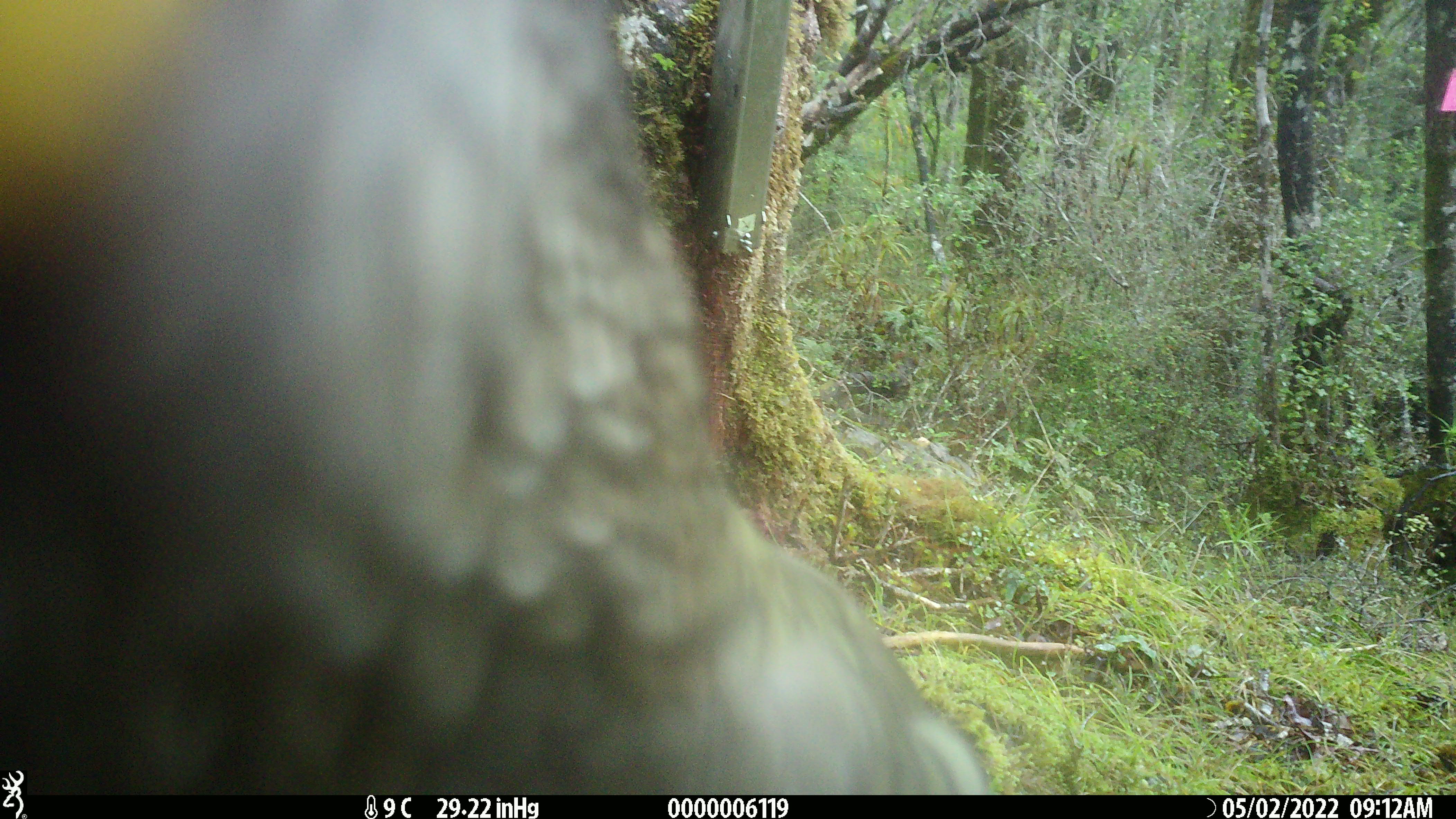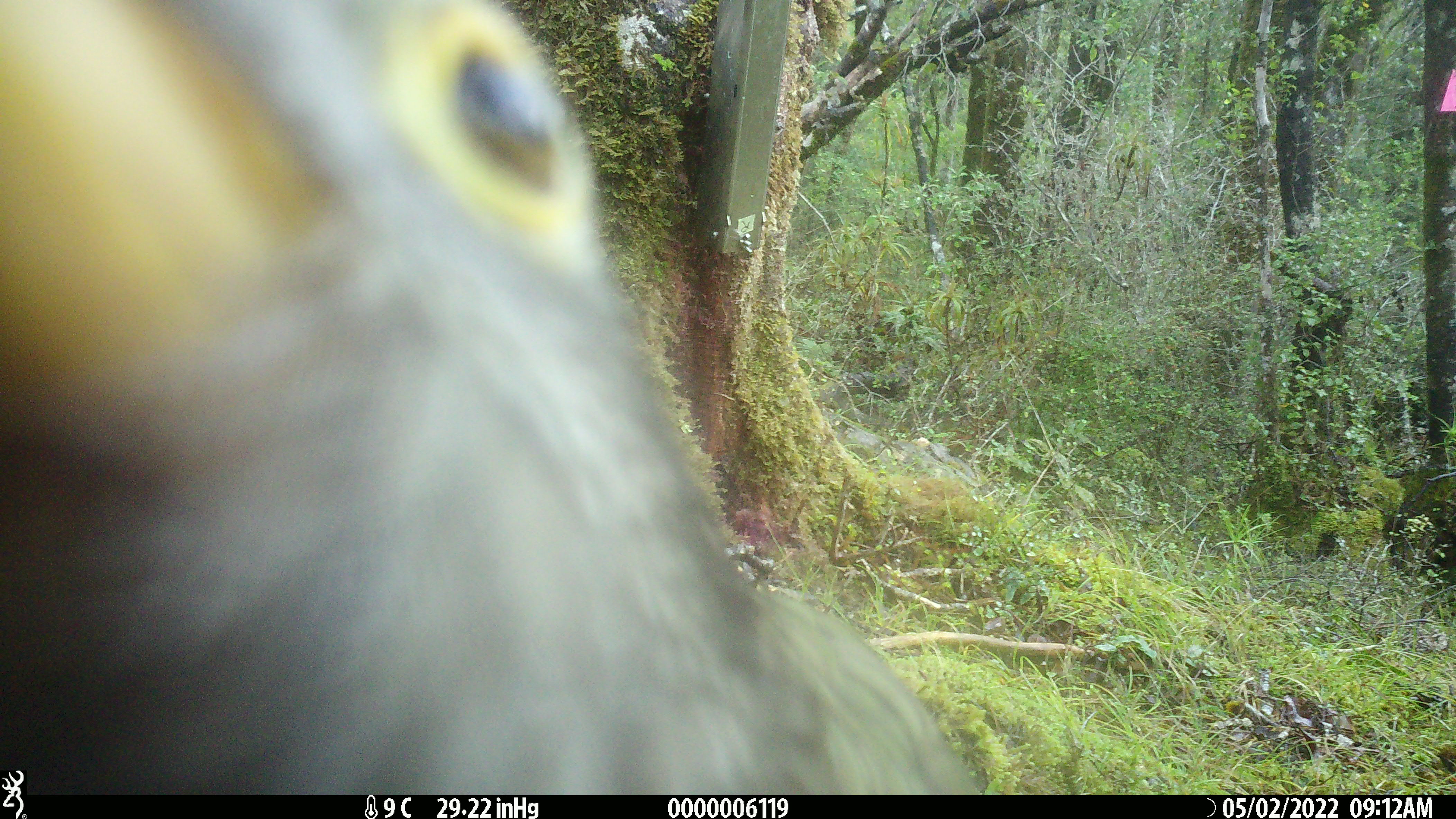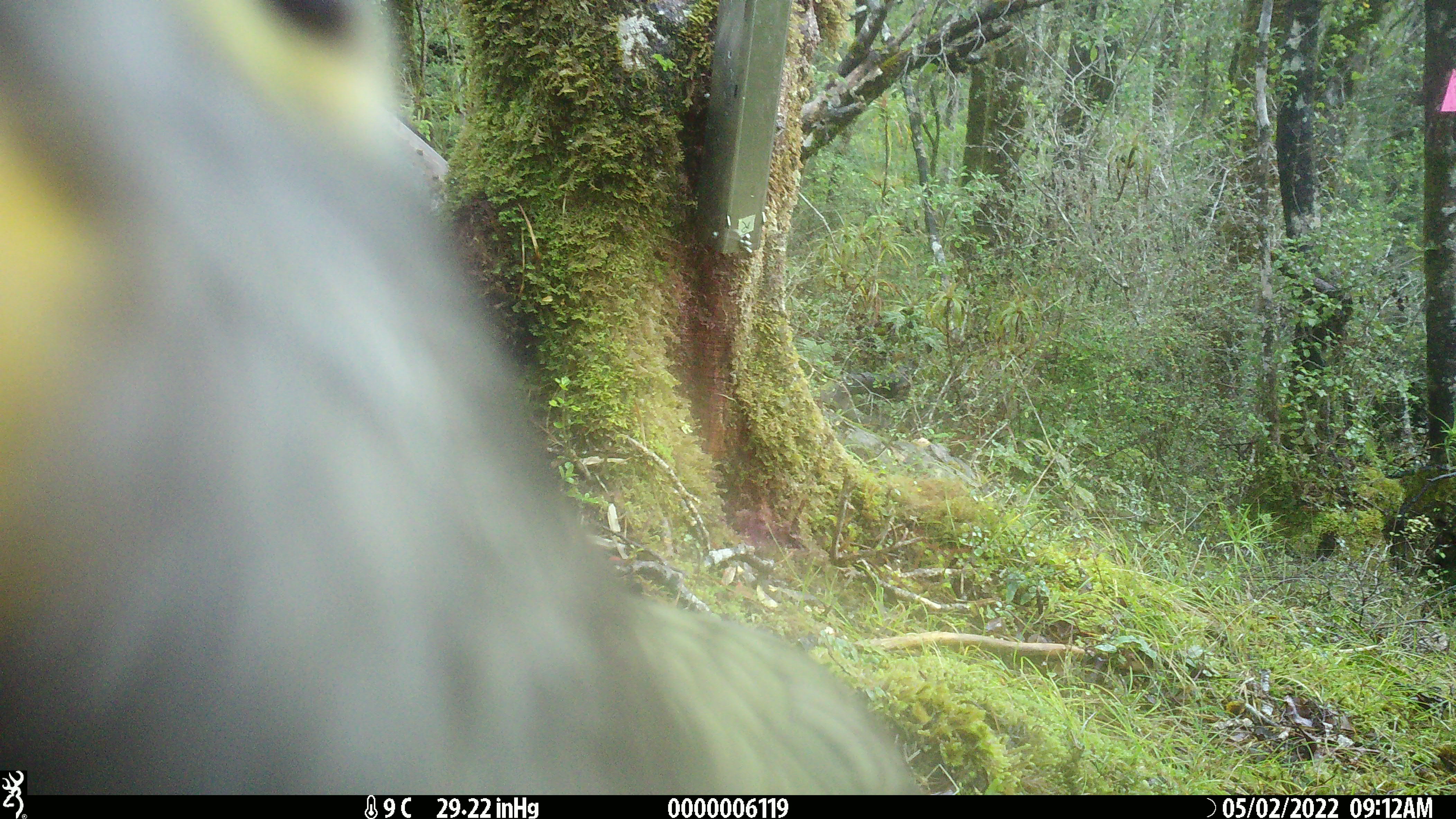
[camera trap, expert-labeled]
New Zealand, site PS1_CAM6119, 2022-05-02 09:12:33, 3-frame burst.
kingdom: Animalia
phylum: Chordata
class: Aves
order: Psittaciformes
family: Strigopidae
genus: Nestor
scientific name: Nestor notabilis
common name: kea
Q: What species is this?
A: Kea (Nestor notabilis).